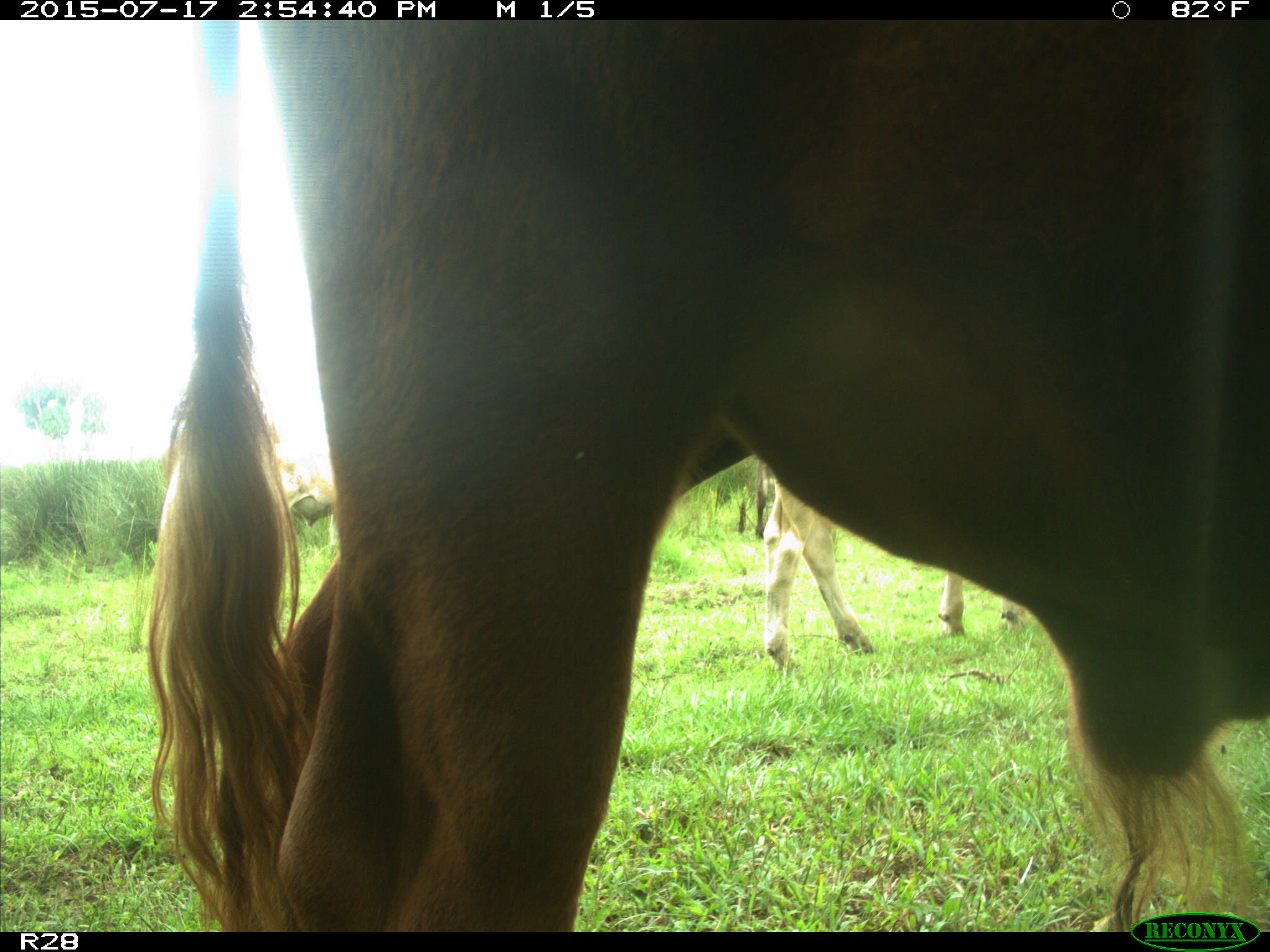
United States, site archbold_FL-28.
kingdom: Animalia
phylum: Chordata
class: Mammalia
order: Artiodactyla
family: Bovidae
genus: Bos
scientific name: Bos taurus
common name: domestic cow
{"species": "Bos taurus (domestic cow)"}